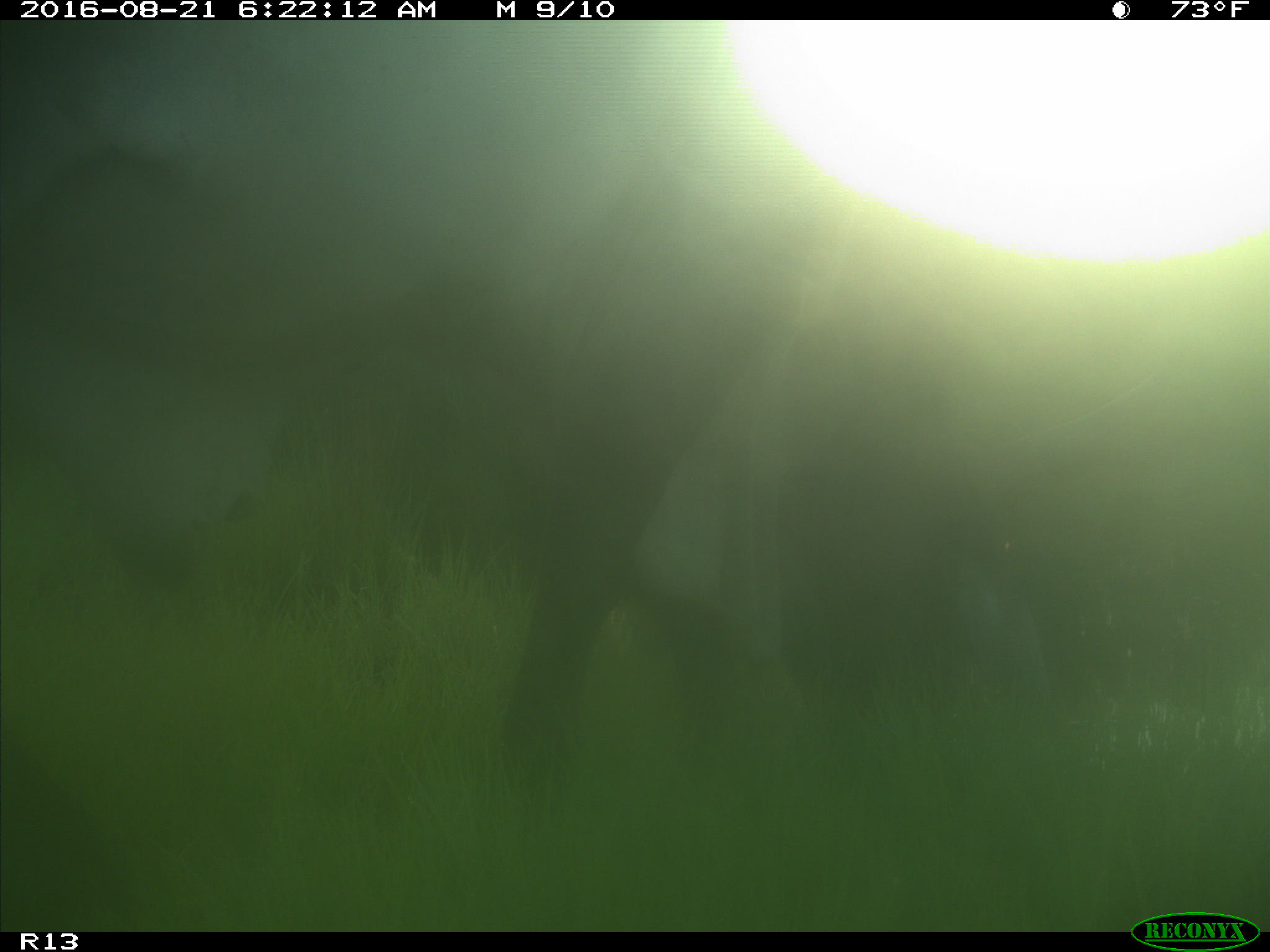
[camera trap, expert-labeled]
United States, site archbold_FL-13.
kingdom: Animalia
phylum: Chordata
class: Mammalia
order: Artiodactyla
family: Bovidae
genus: Bos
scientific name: Bos taurus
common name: domestic cow